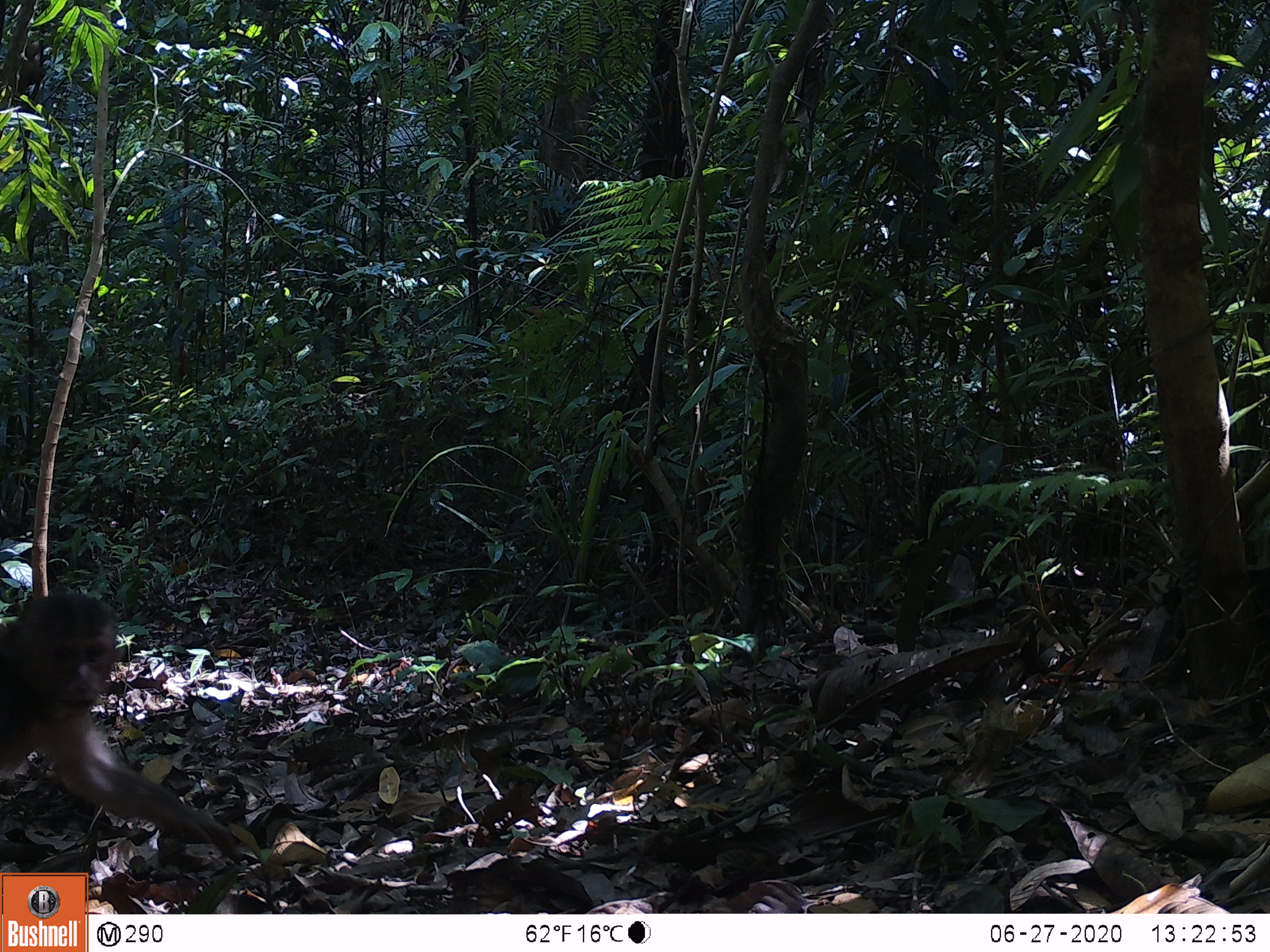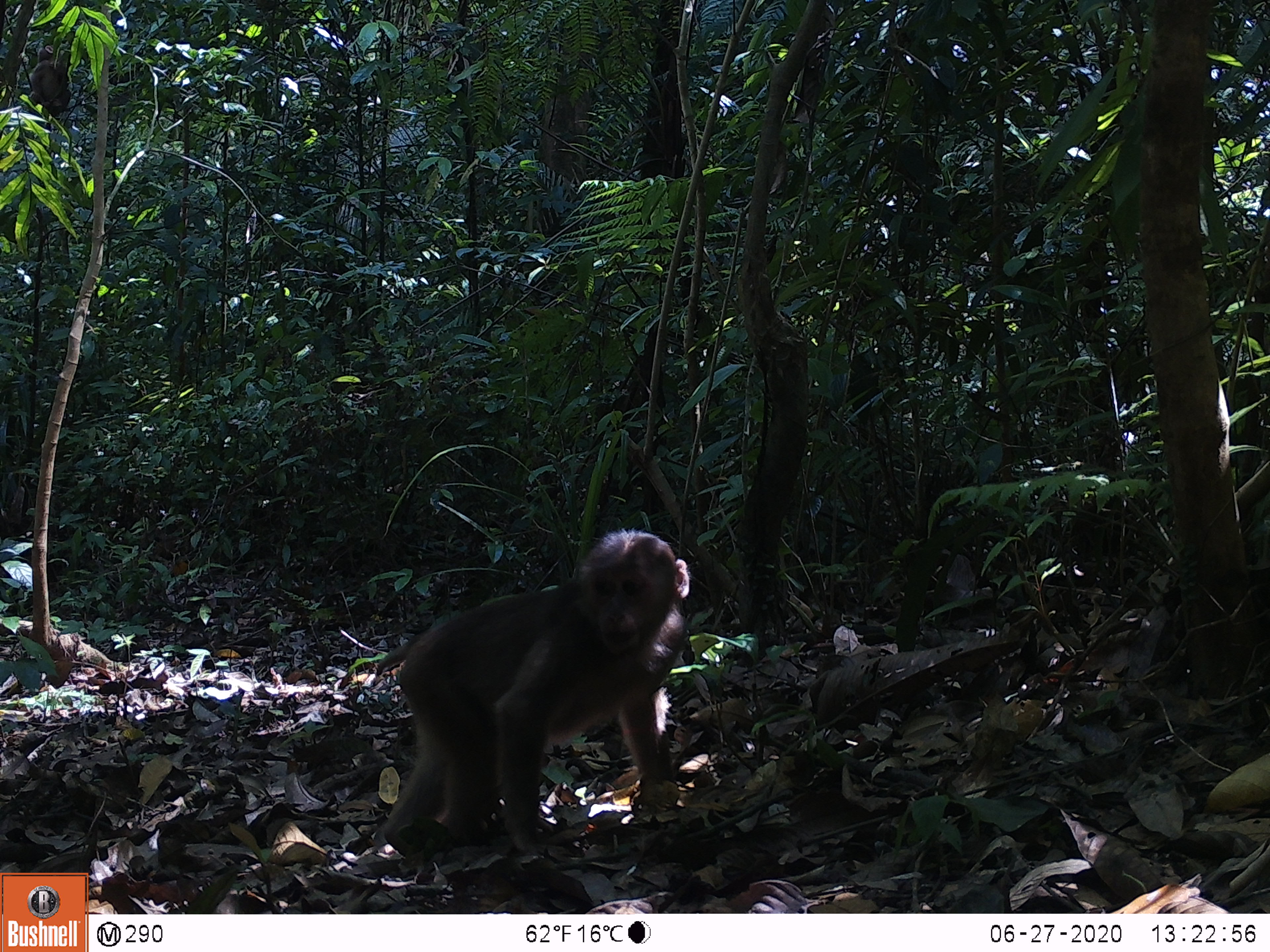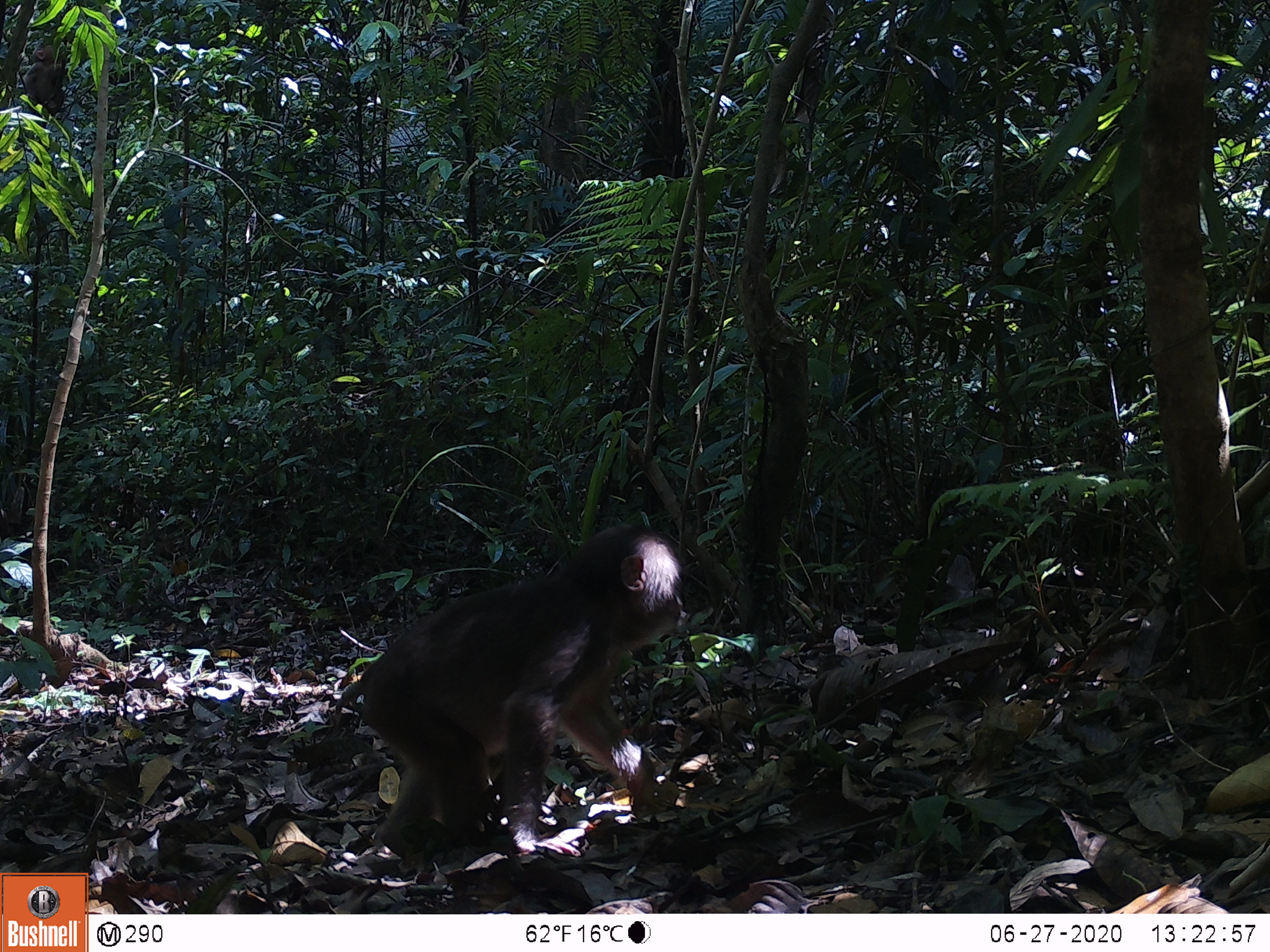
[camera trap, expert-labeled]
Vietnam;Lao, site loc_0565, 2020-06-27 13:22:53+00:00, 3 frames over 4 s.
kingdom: Animalia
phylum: Chordata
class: Mammalia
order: Primates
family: Cercopithecidae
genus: Macaca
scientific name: Macaca arctoides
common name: stump-tailed macaque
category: stump tailed macaque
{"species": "stump tailed macaque (stump-tailed macaque) (Macaca arctoides)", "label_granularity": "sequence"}